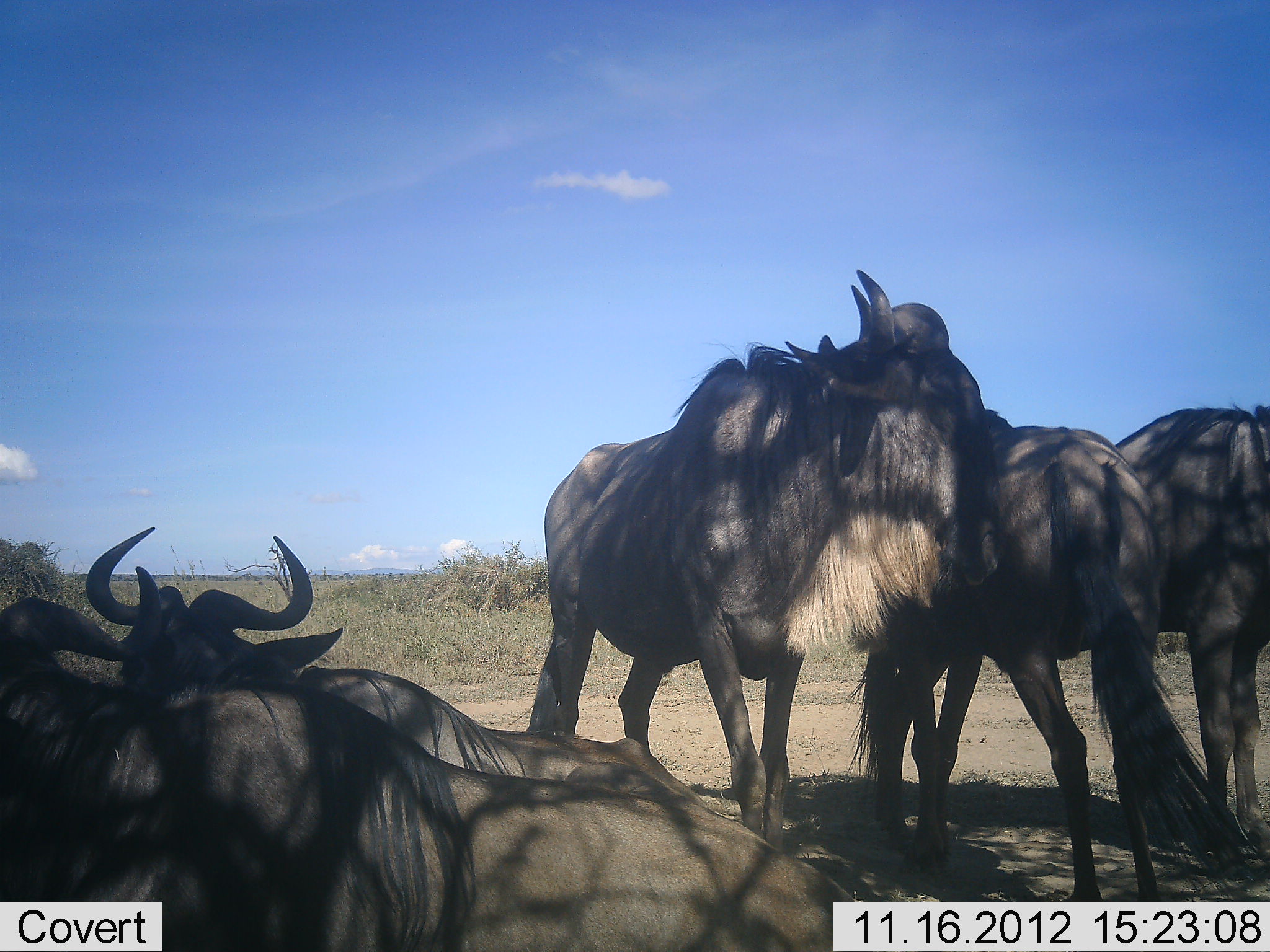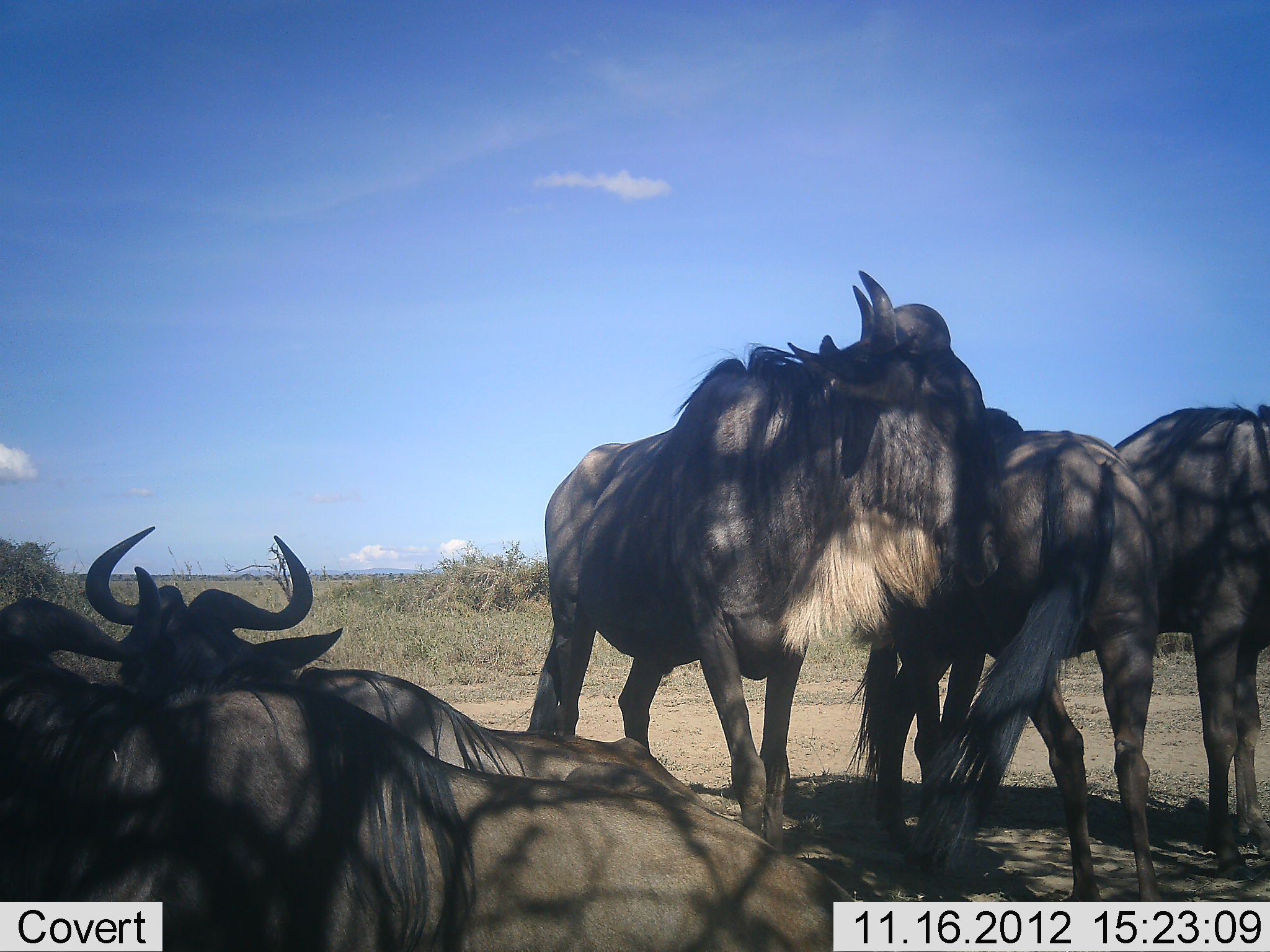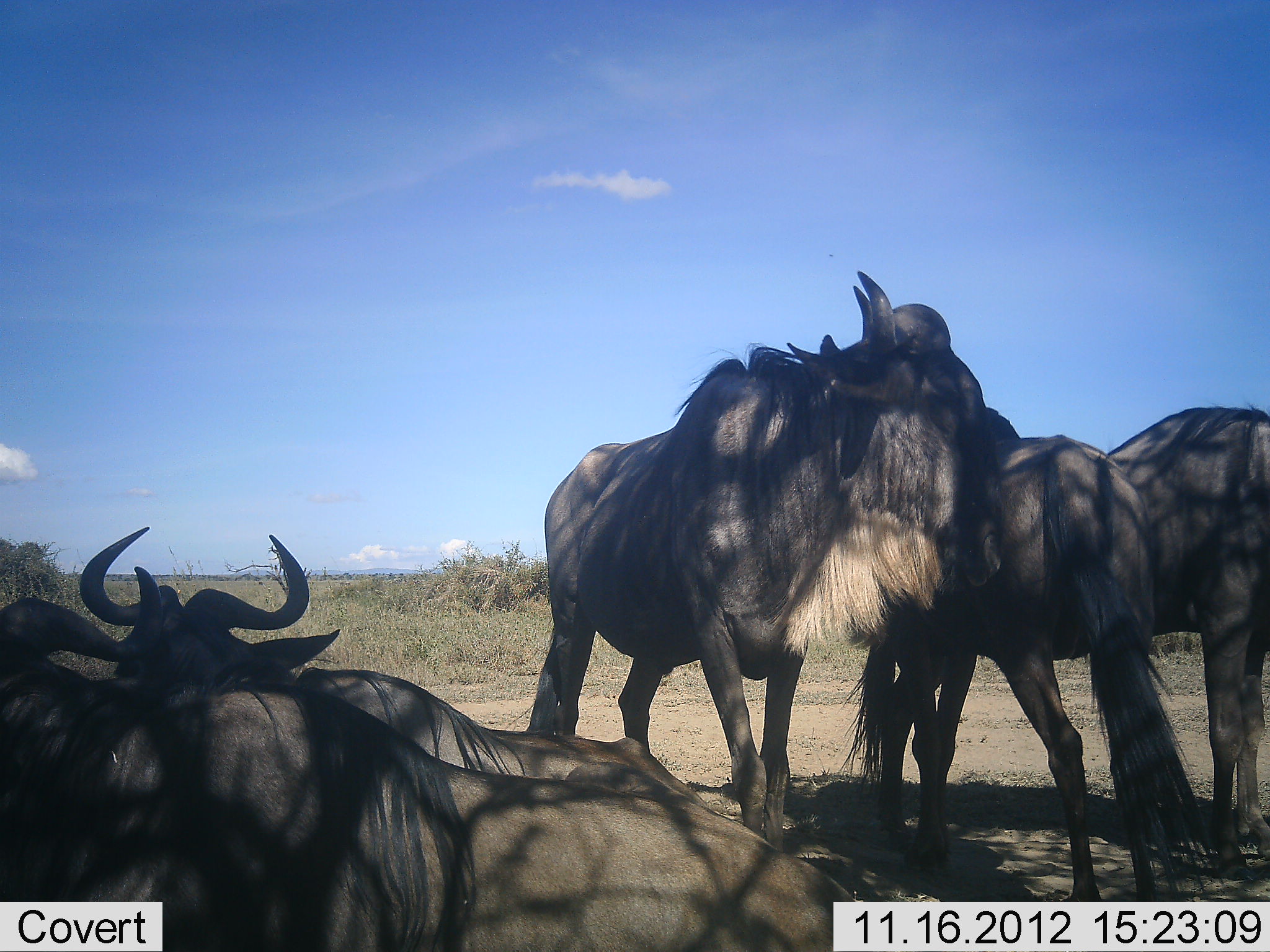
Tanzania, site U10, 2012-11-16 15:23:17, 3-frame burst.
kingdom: Animalia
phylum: Chordata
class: Mammalia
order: Artiodactyla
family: Bovidae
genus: Connochaetes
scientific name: Connochaetes taurinus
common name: blue wildebeest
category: wildebeest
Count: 5.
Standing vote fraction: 80%.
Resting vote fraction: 100%.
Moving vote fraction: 0%.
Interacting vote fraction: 20%.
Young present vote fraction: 0%.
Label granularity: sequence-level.